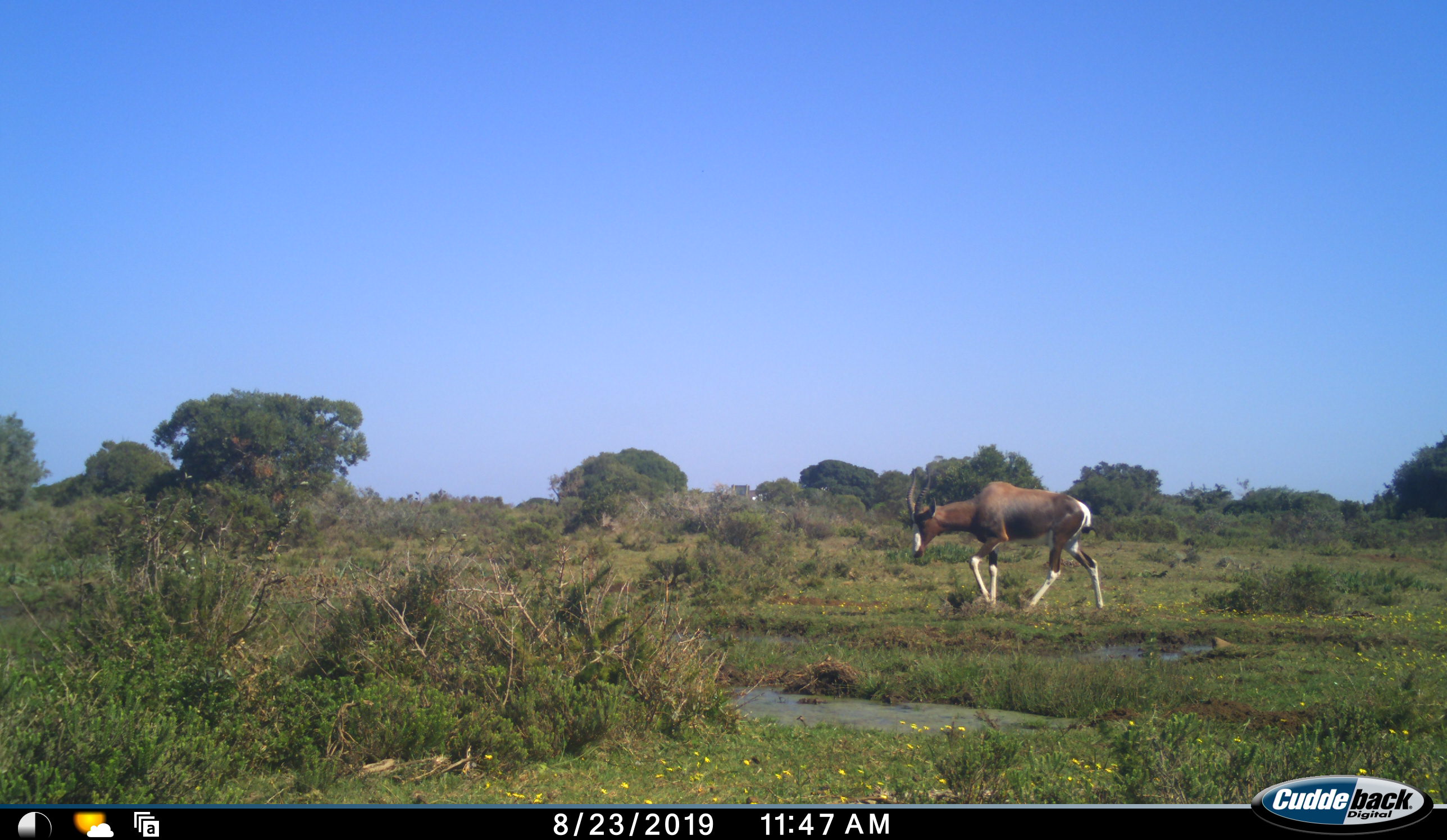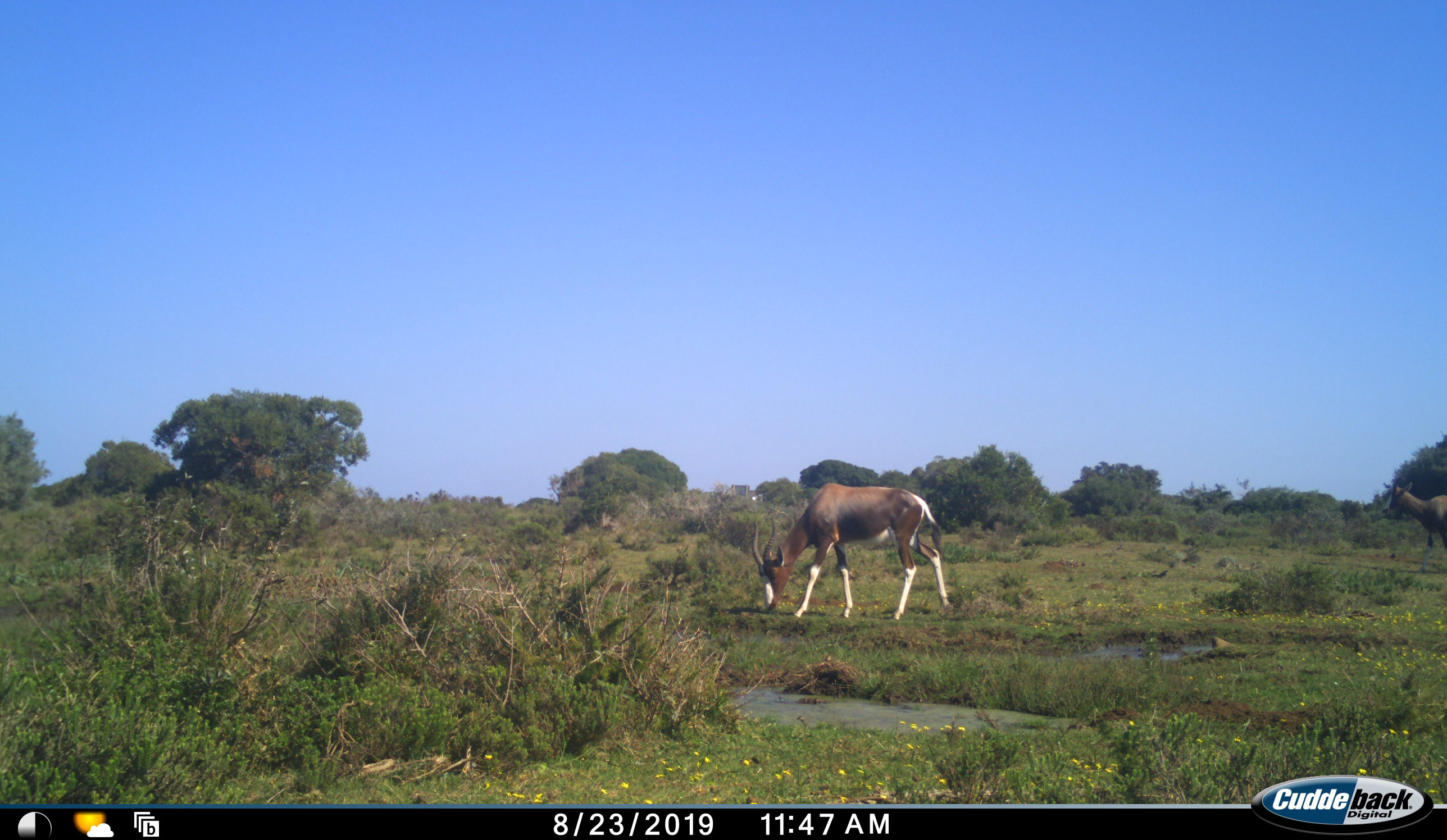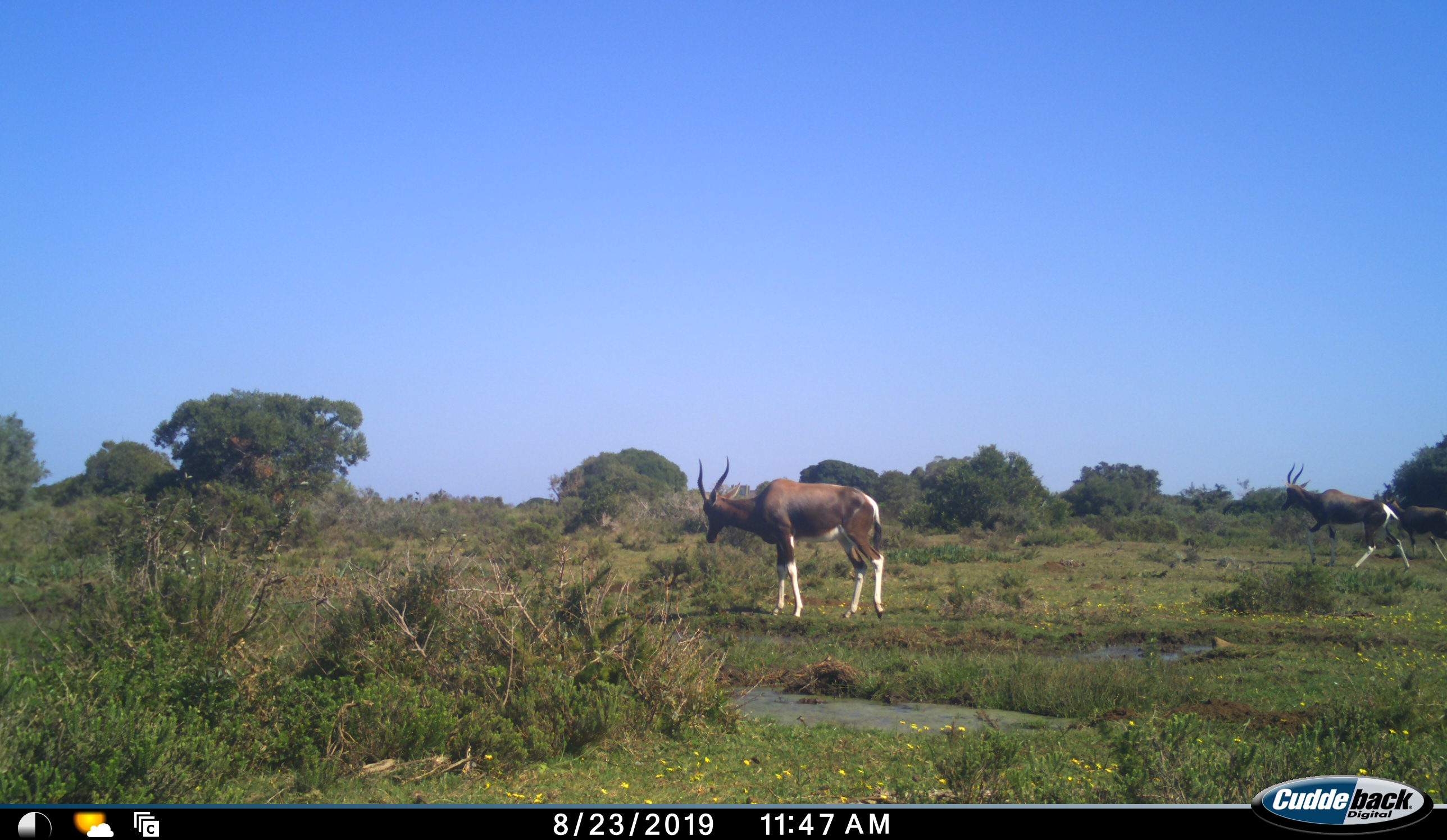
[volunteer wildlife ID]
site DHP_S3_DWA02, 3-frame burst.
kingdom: Animalia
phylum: Chordata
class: Mammalia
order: Artiodactyla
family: Bovidae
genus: Damaliscus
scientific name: Damaliscus pygargus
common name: bontebok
Bontebok (Damaliscus pygargus), count 3. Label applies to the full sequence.